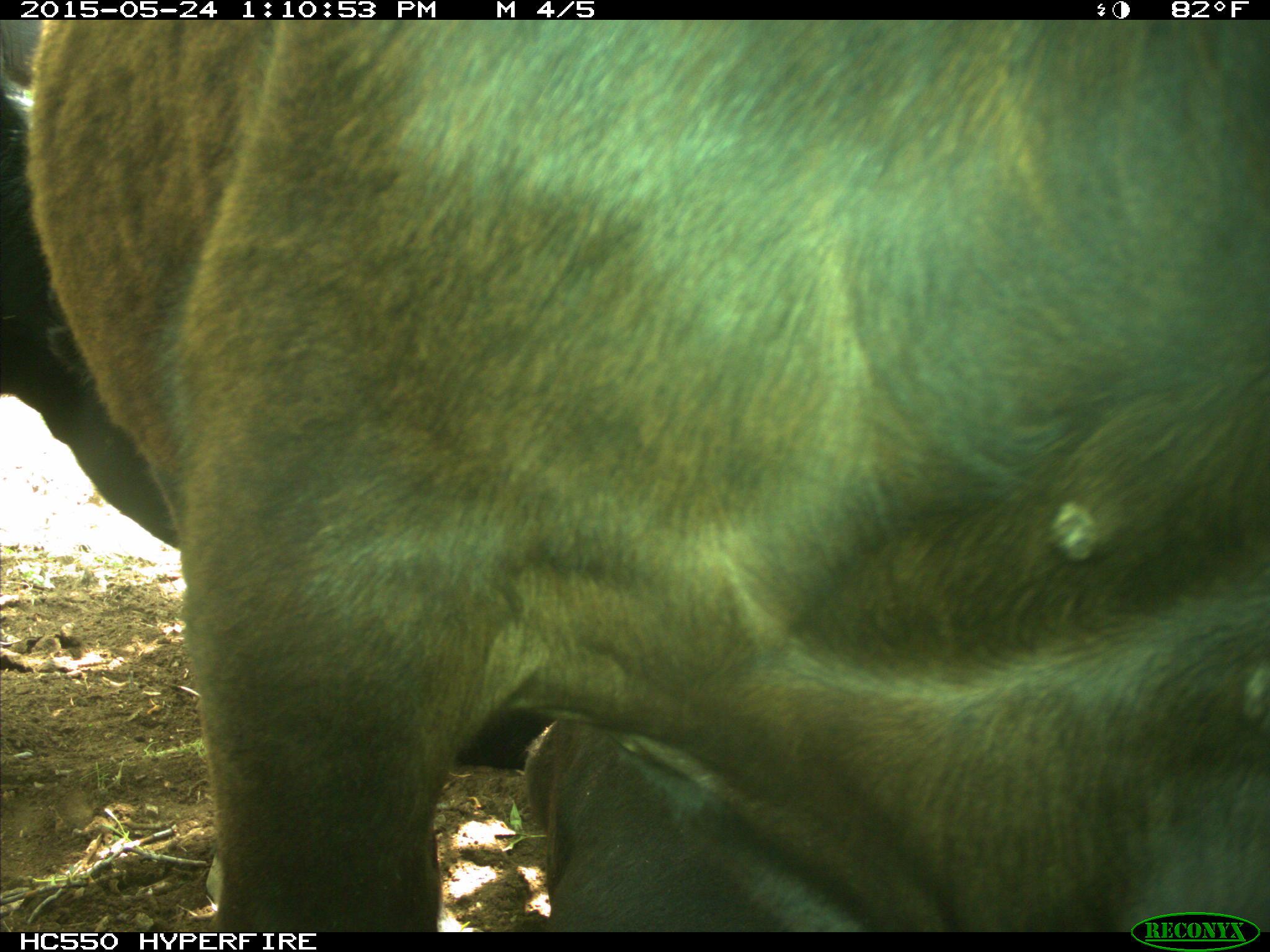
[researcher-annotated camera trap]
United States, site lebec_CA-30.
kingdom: Animalia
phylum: Chordata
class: Mammalia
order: Artiodactyla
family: Bovidae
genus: Bos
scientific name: Bos taurus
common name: domestic cow